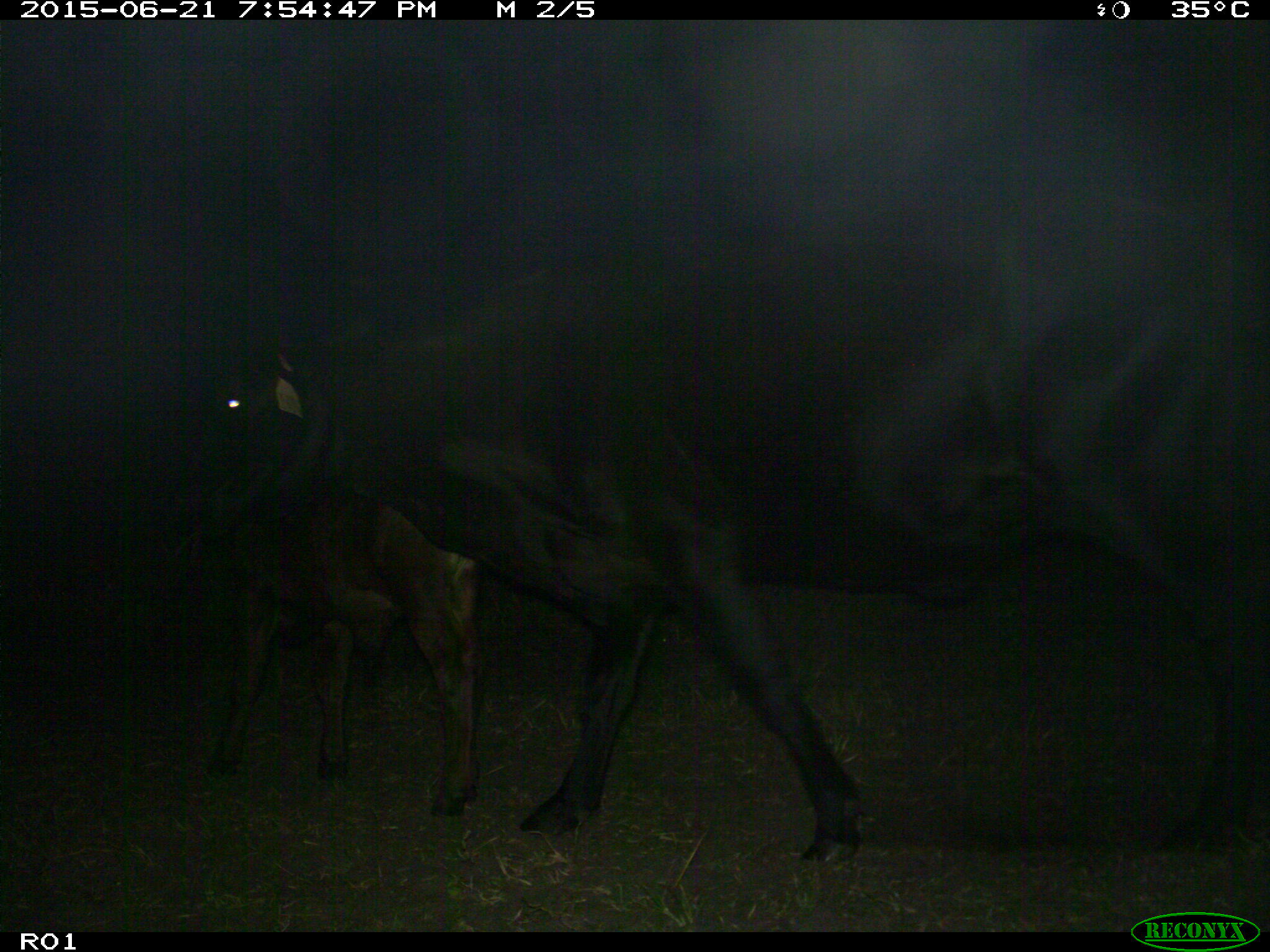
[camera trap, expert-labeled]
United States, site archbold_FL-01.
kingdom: Animalia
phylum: Chordata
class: Mammalia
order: Artiodactyla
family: Bovidae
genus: Bos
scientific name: Bos taurus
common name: domestic cow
Bos taurus (domestic cow).